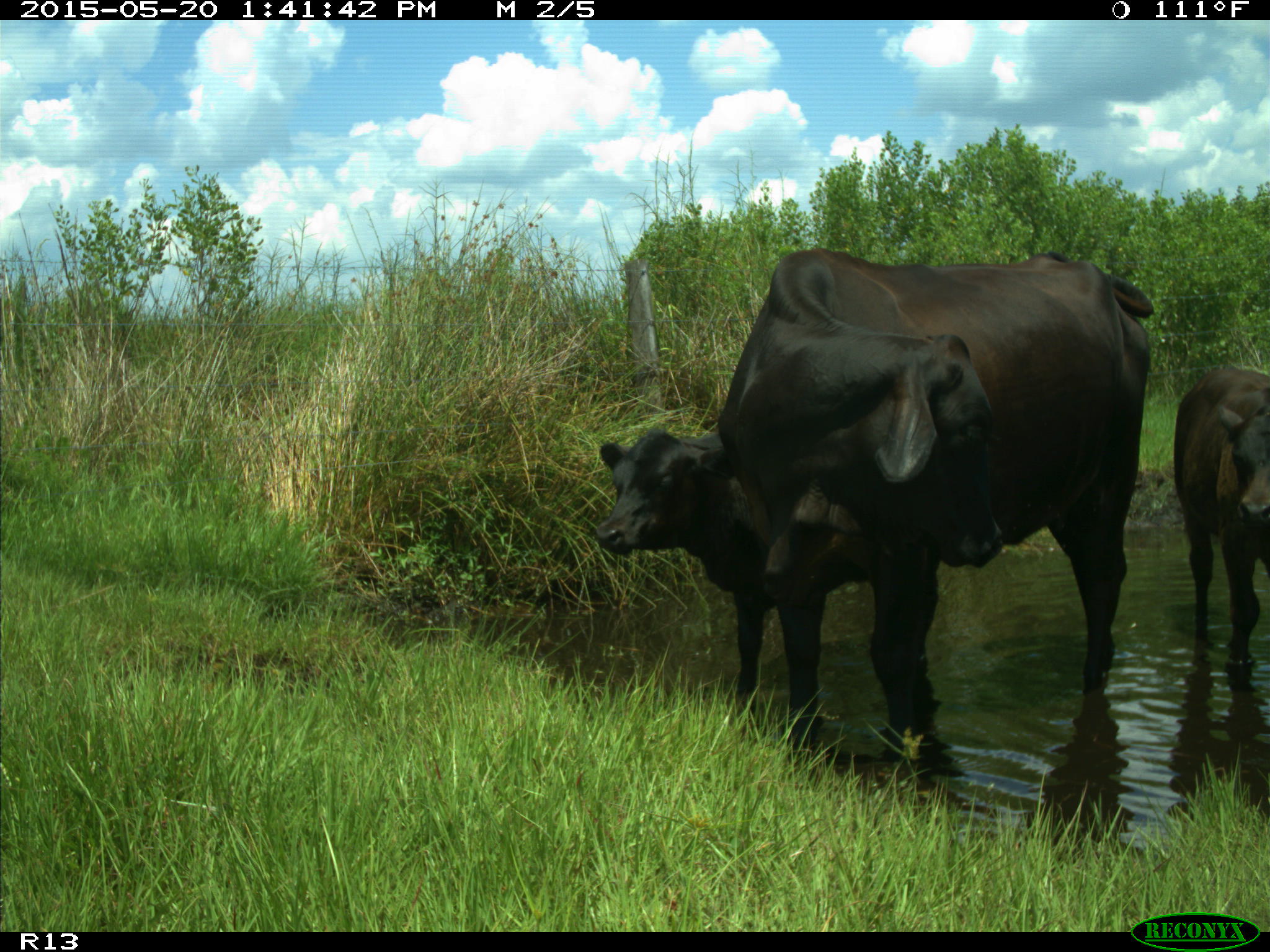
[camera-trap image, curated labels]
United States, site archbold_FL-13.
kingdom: Animalia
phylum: Chordata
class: Mammalia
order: Artiodactyla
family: Bovidae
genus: Bos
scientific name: Bos taurus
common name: domestic cow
Bos taurus (domestic cow).